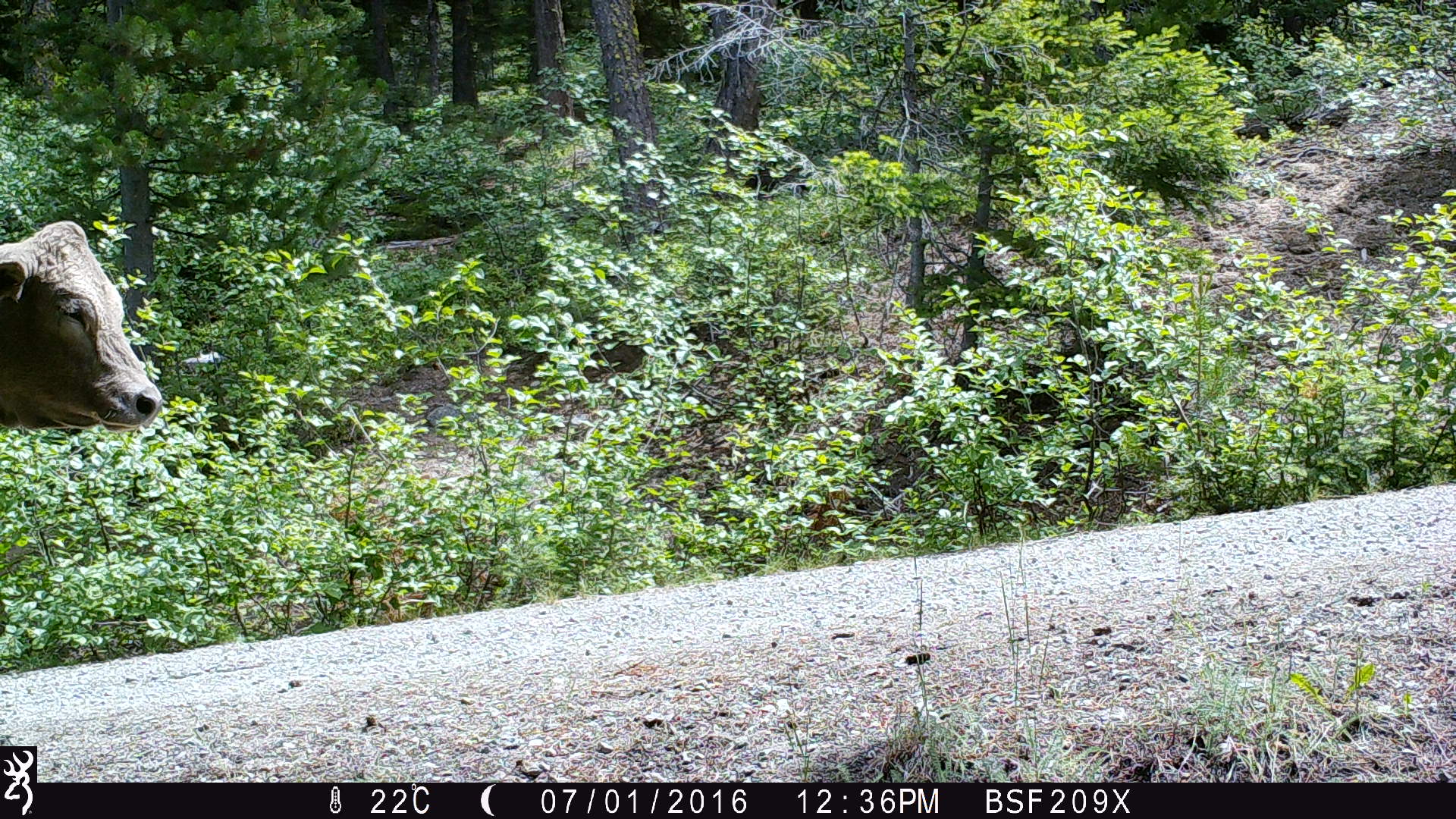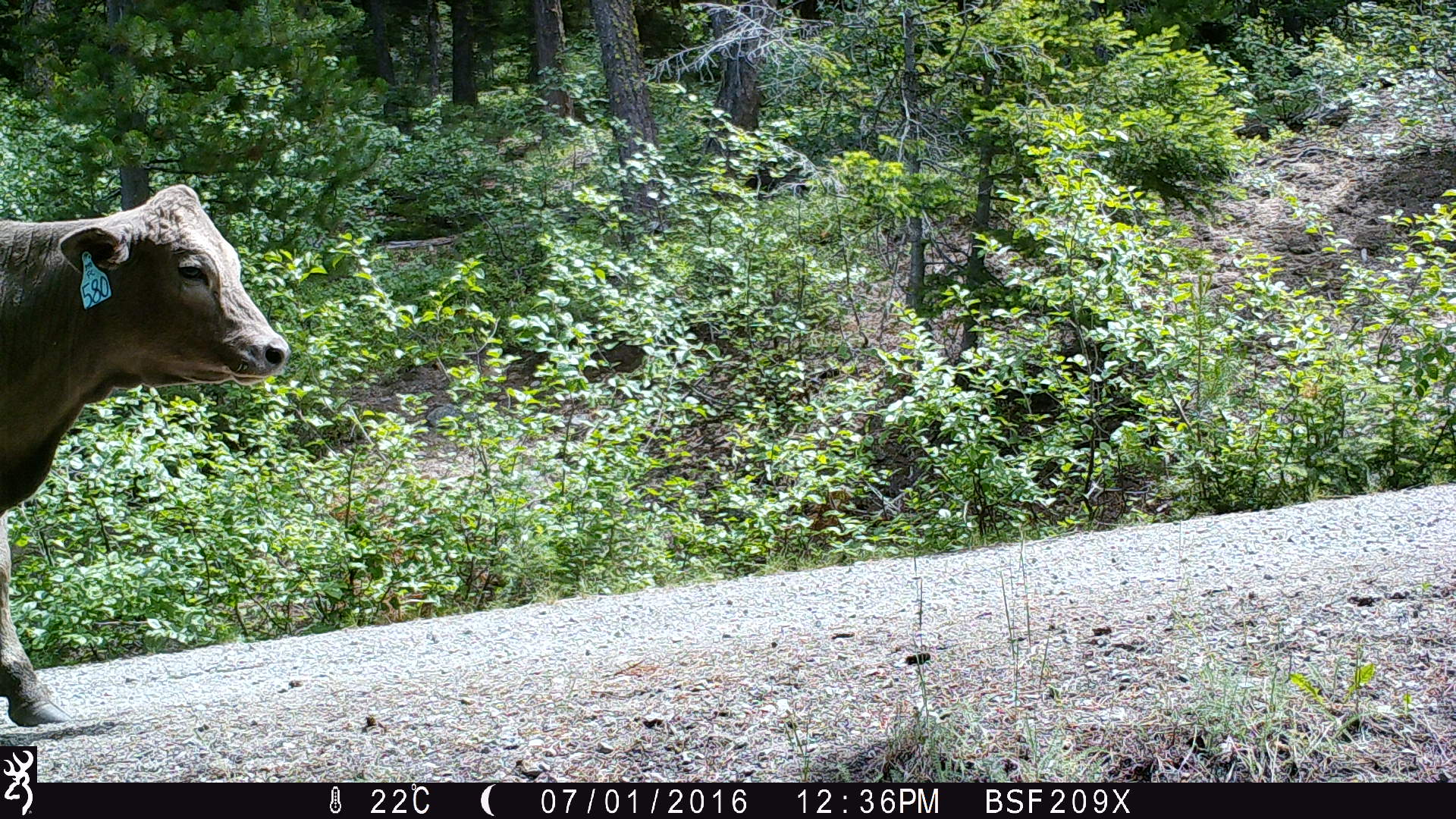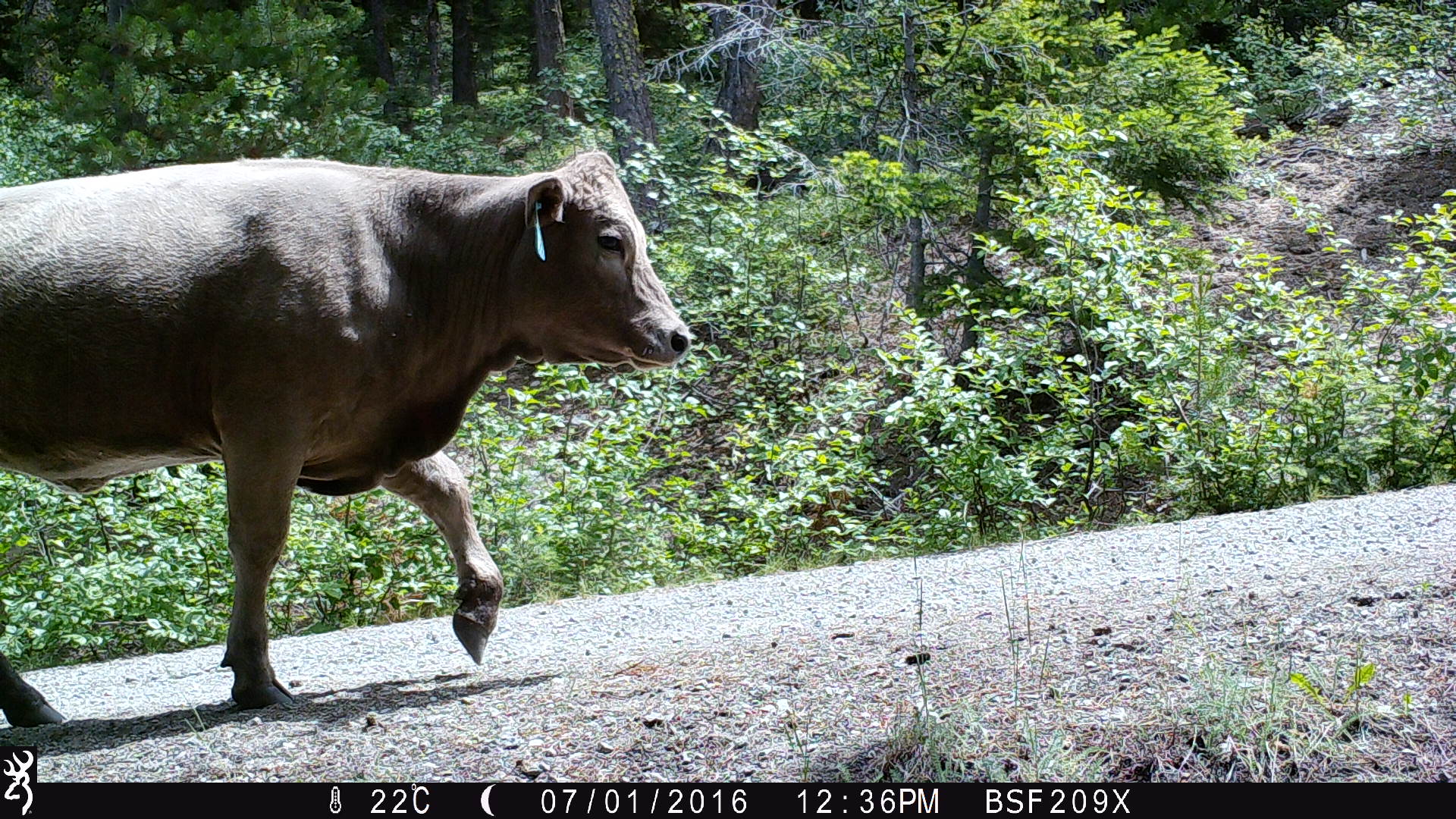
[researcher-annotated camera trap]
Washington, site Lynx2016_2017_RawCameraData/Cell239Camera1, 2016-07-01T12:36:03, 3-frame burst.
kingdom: Animalia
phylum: Chordata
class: Mammalia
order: Artiodactyla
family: Bovidae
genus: Bos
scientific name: Bos taurus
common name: domestic cattle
Domestic cattle (Bos taurus). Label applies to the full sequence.